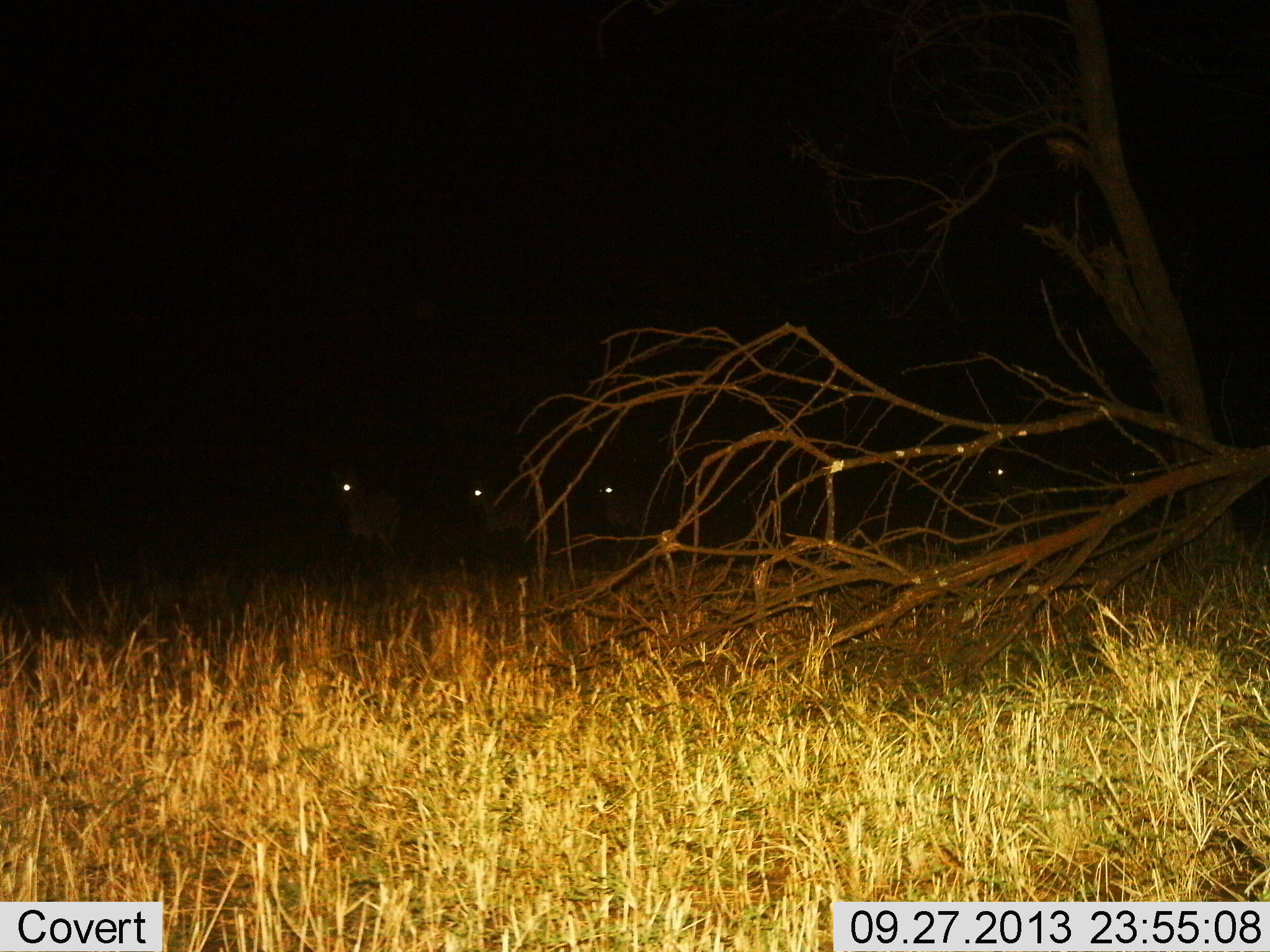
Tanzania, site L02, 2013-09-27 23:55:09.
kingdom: Animalia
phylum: Chordata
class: Mammalia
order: Perissodactyla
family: Equidae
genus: Equus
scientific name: Equus quagga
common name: plains zebra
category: zebra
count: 4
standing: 67%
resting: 0%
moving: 33%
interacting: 0%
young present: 0%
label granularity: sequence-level